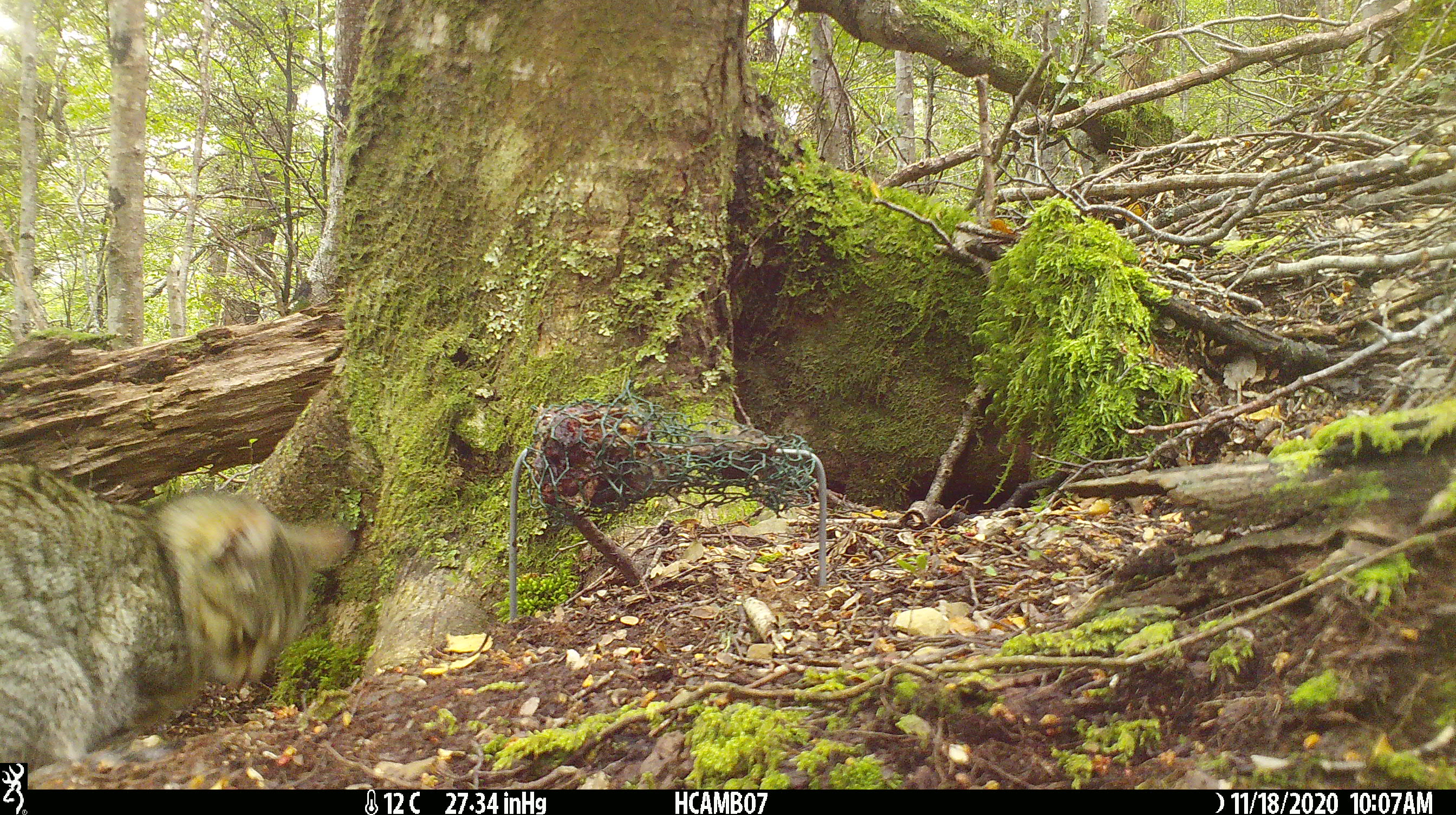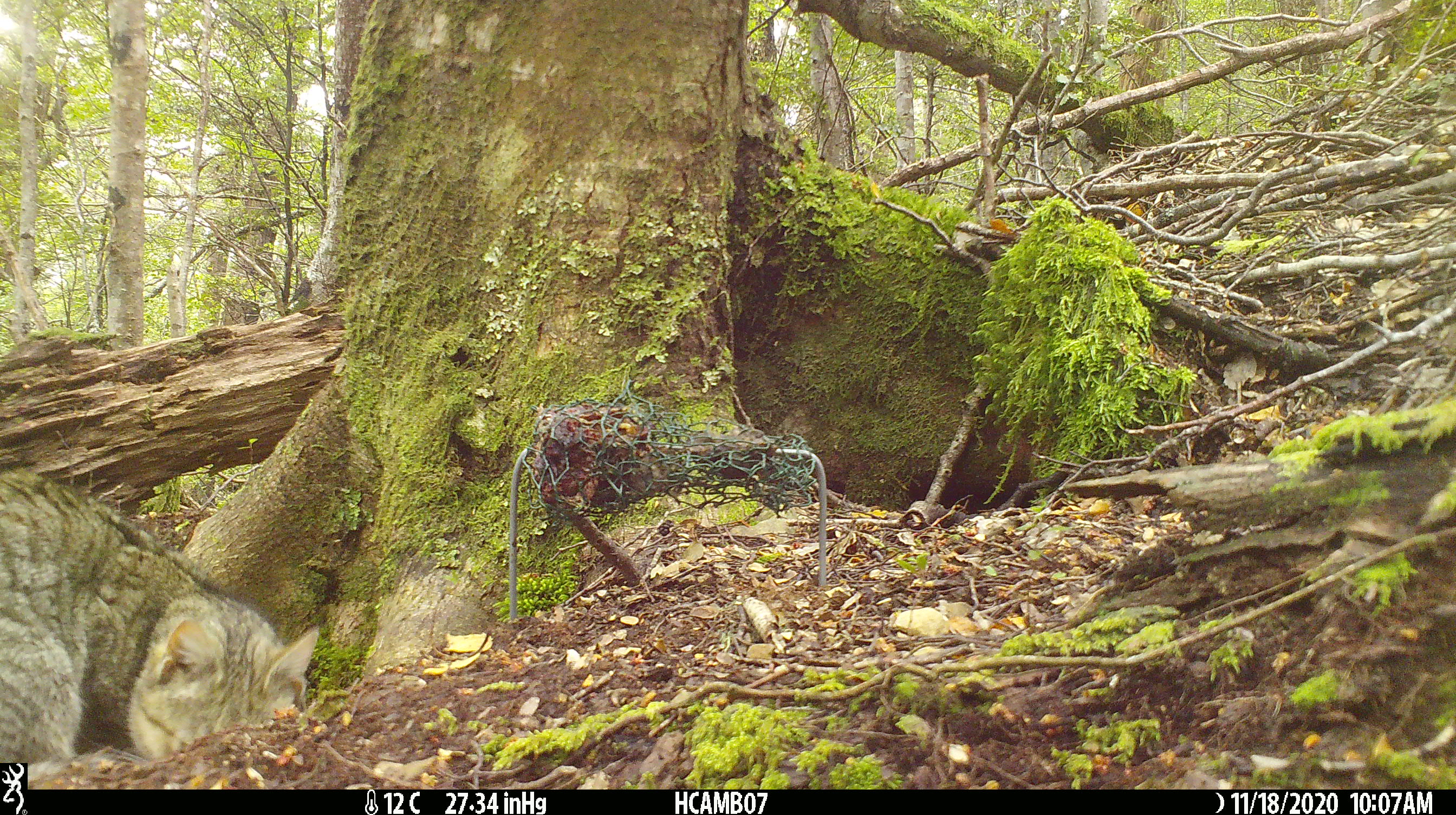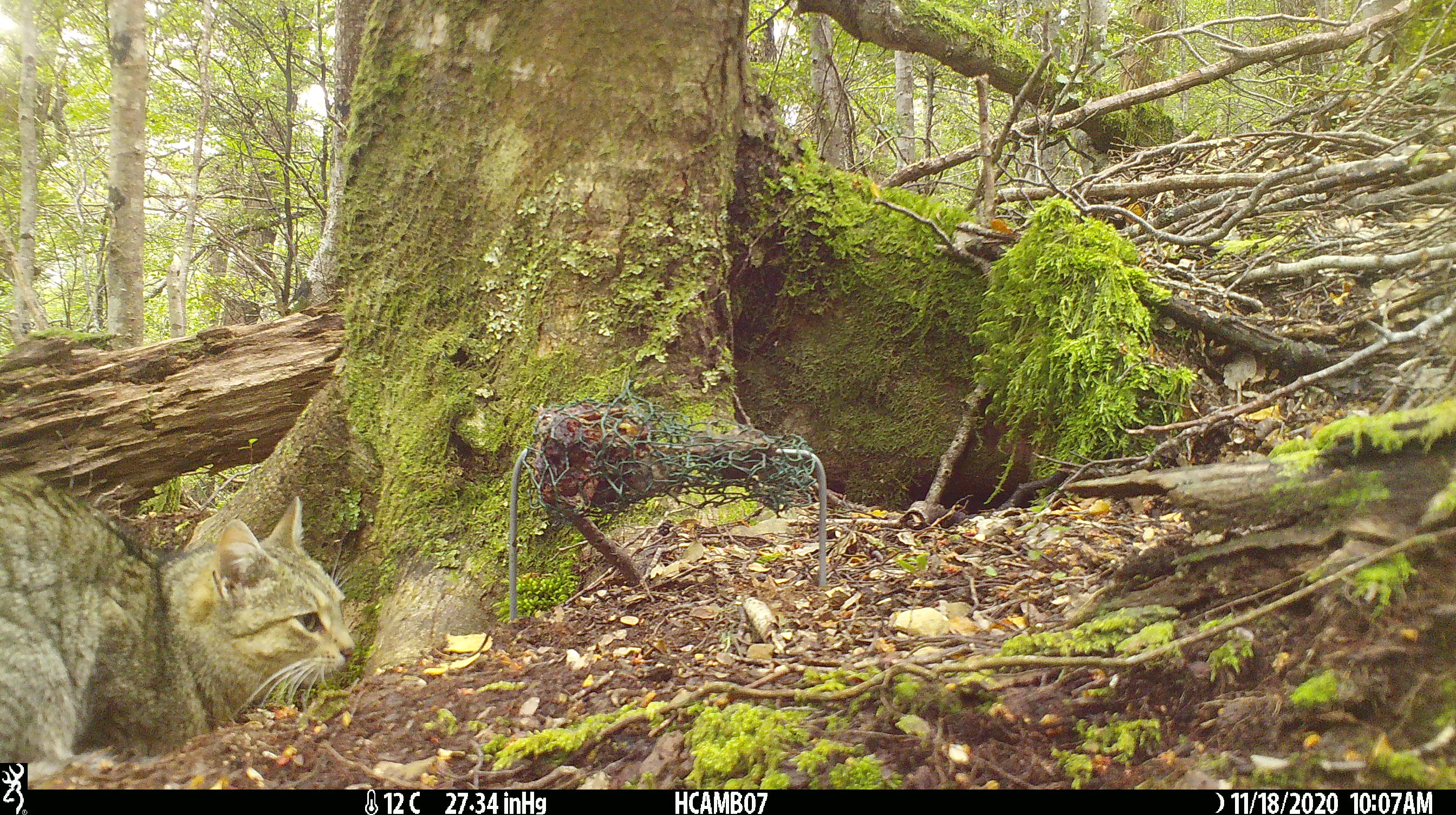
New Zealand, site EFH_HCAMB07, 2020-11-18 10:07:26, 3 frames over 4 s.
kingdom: Animalia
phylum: Chordata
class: Mammalia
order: Carnivora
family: Felidae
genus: Felis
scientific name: Felis catus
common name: domestic cat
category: cat